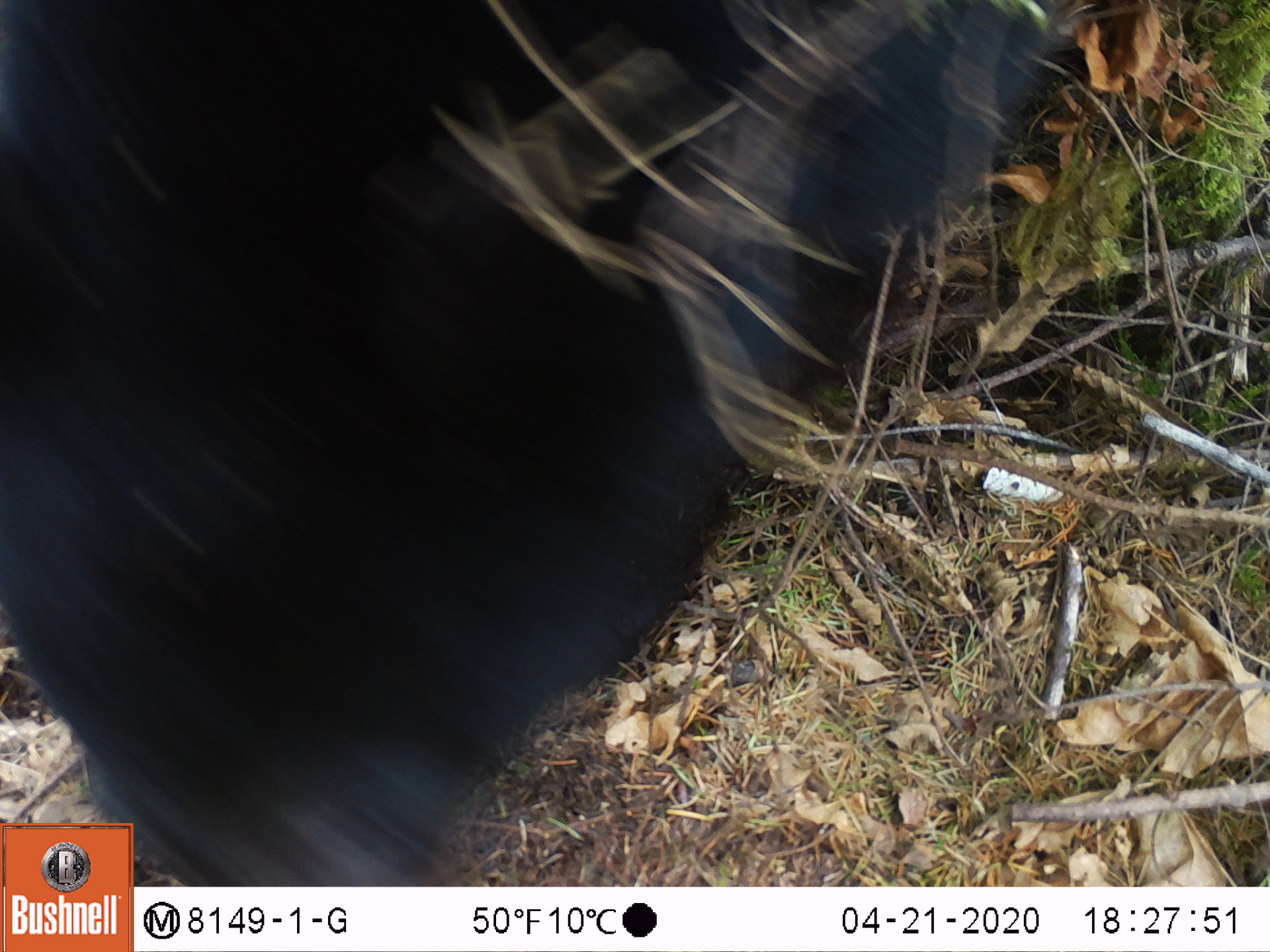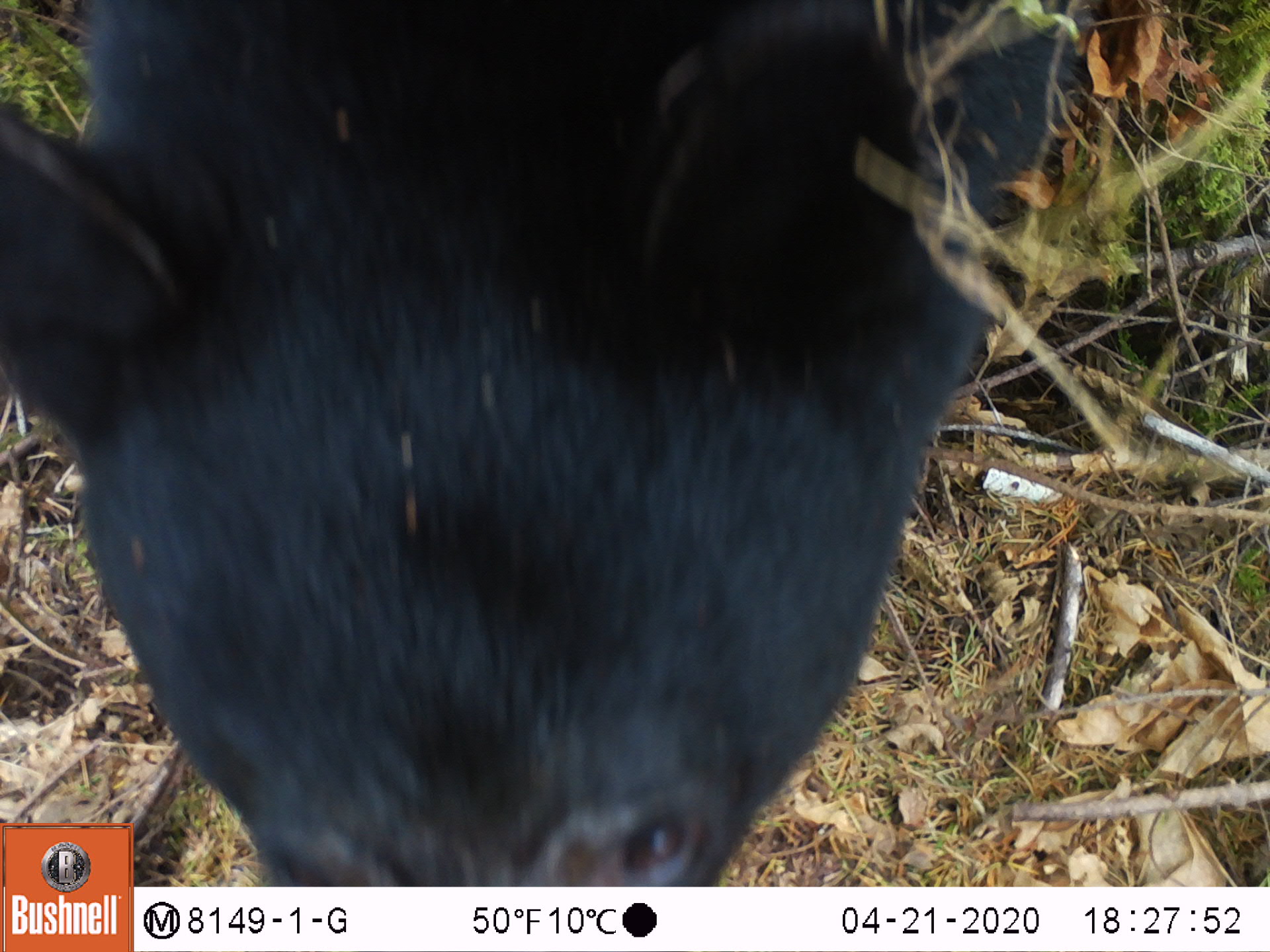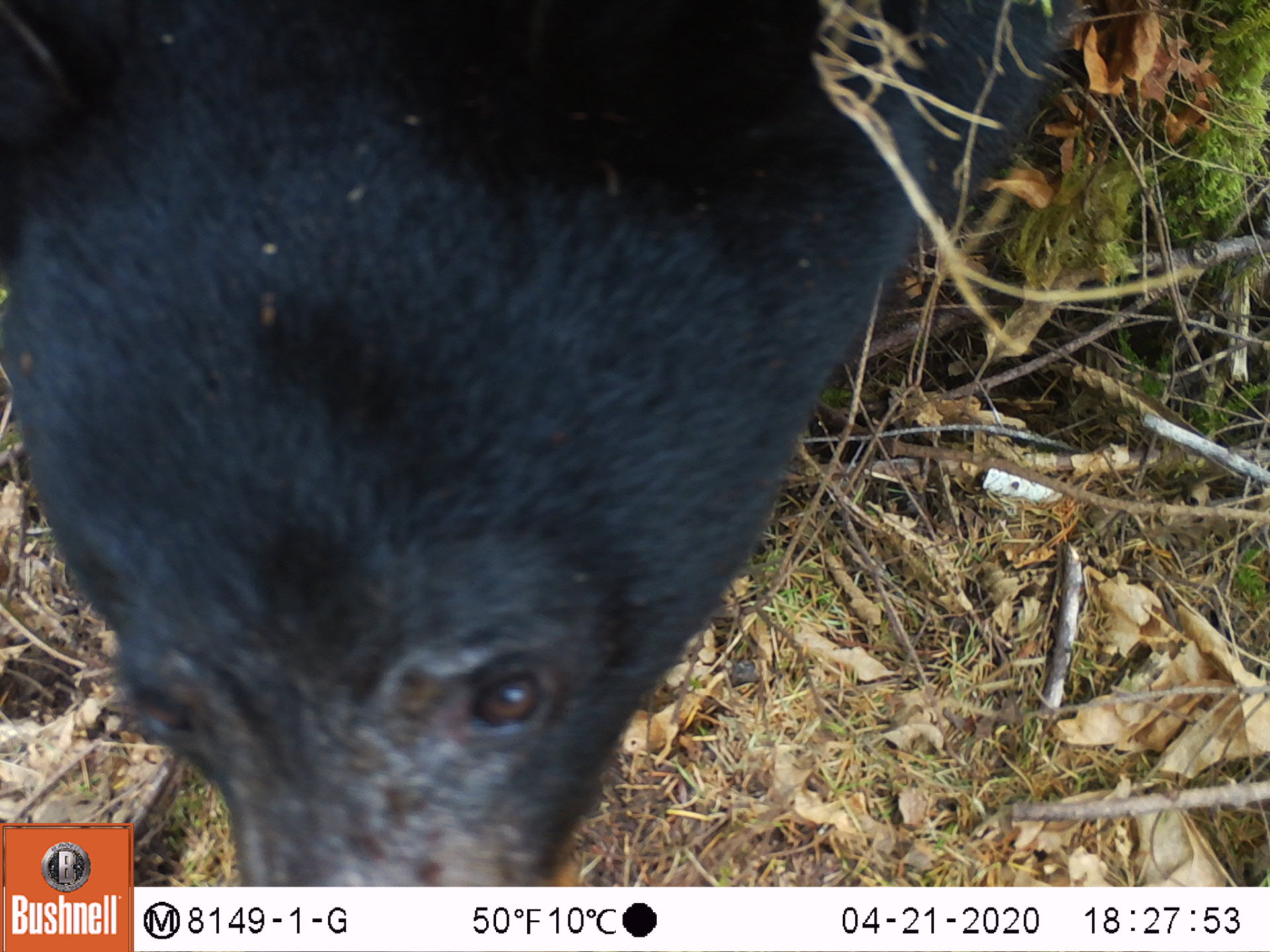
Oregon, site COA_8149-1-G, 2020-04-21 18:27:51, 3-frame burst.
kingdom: Animalia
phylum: Chordata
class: Mammalia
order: Carnivora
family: Ursidae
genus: Ursus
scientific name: Ursus americanus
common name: american black bear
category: black bear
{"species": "black bear (american black bear) (Ursus americanus)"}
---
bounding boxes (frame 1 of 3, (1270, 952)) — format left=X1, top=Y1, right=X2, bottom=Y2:
black bear: left=1, top=0, right=948, bottom=814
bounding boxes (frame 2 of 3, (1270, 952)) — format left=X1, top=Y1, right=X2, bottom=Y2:
black bear: left=5, top=2, right=1079, bottom=817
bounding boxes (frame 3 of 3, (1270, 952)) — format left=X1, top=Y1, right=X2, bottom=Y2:
black bear: left=1, top=5, right=1113, bottom=816